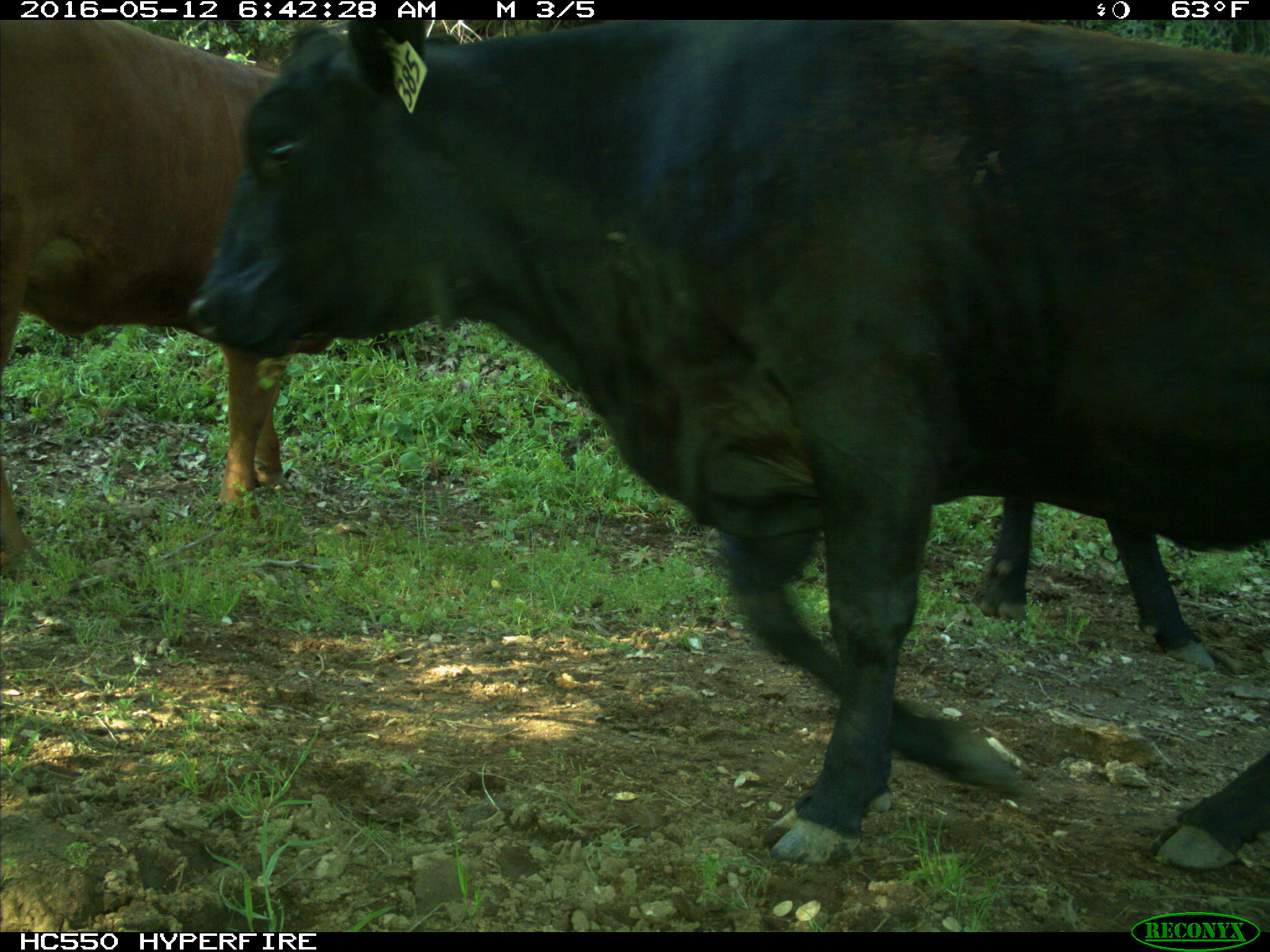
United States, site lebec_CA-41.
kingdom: Animalia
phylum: Chordata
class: Mammalia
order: Artiodactyla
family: Bovidae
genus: Bos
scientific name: Bos taurus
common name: domestic cow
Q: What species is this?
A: Bos taurus (domestic cow).